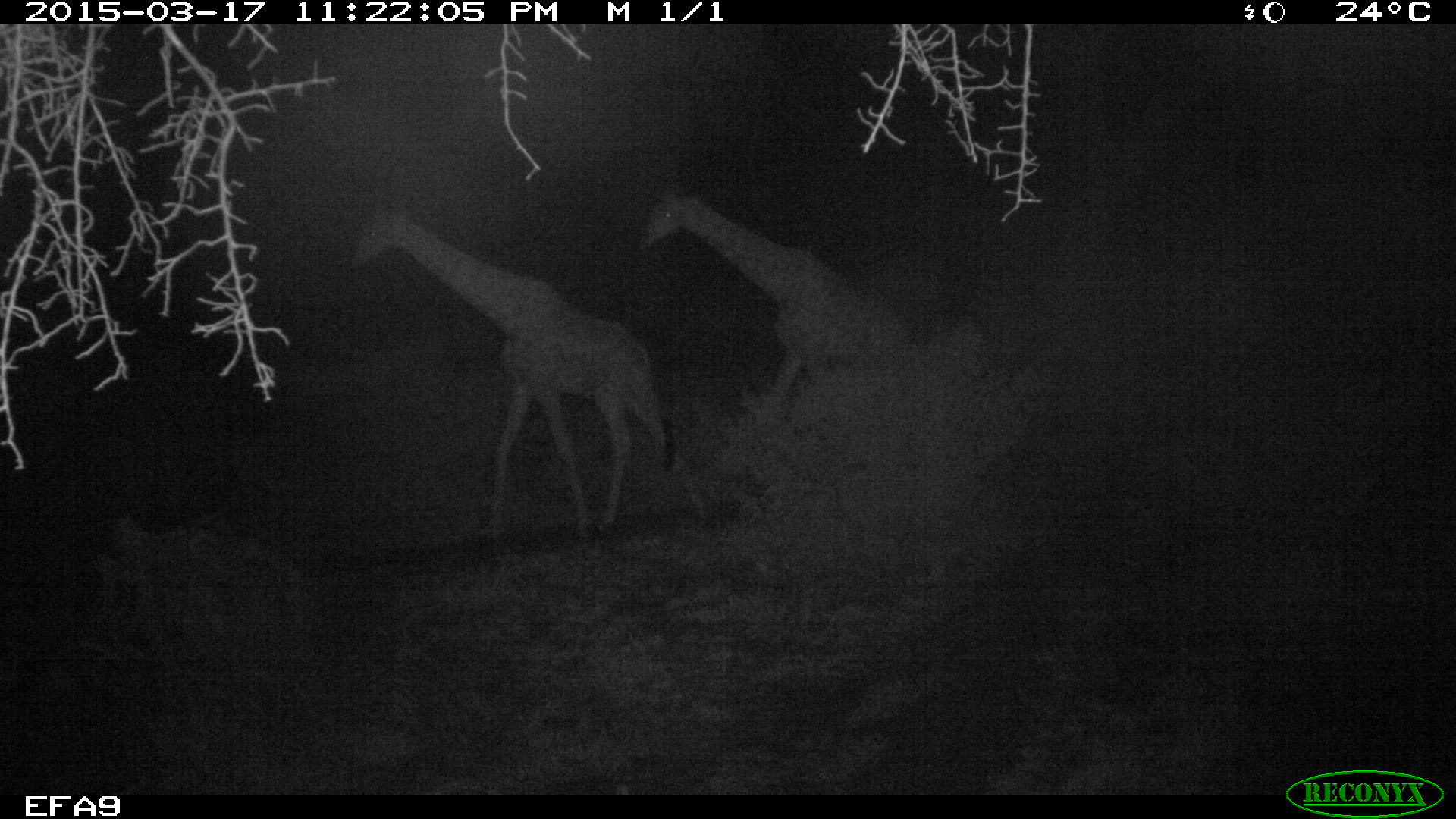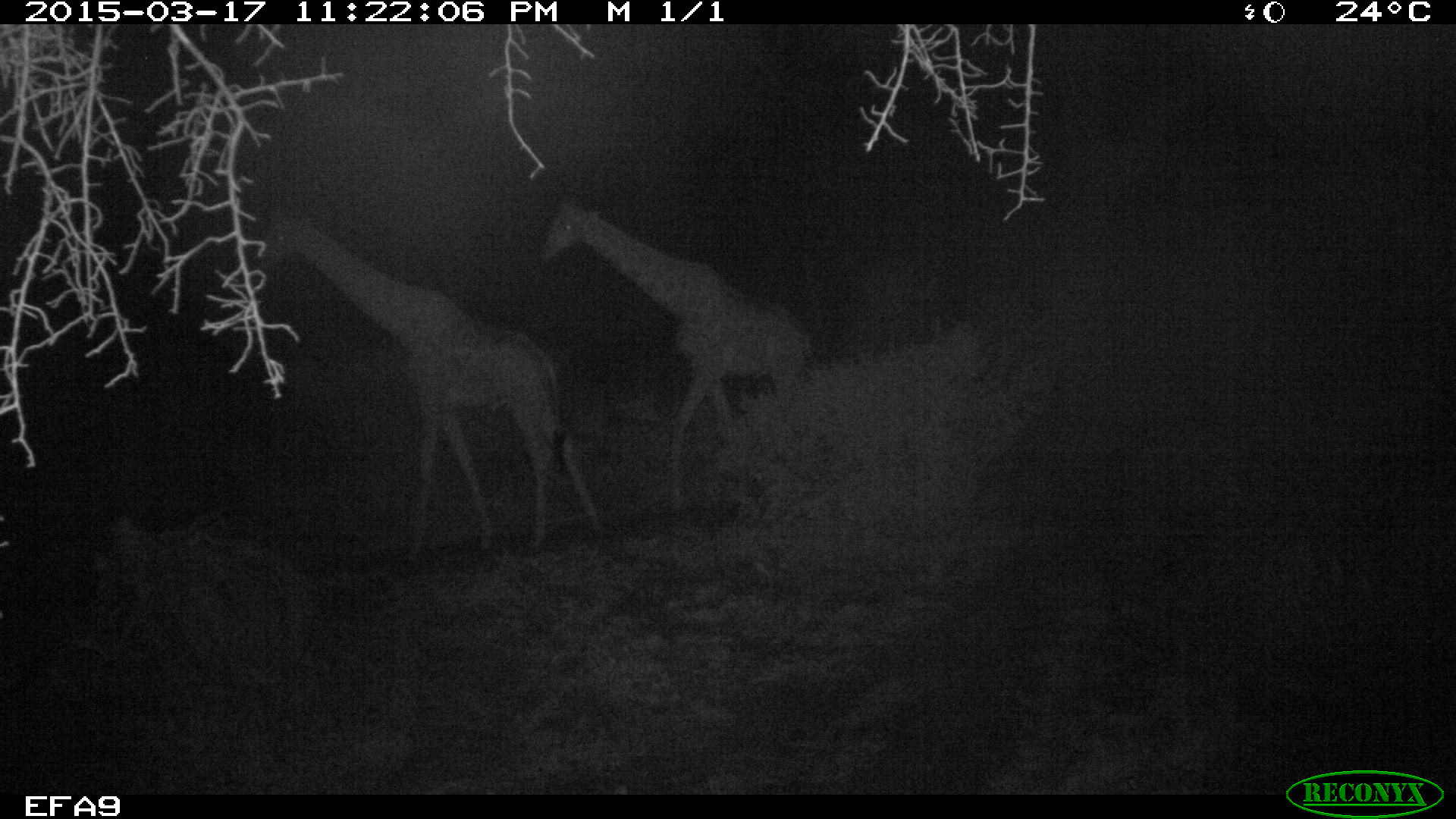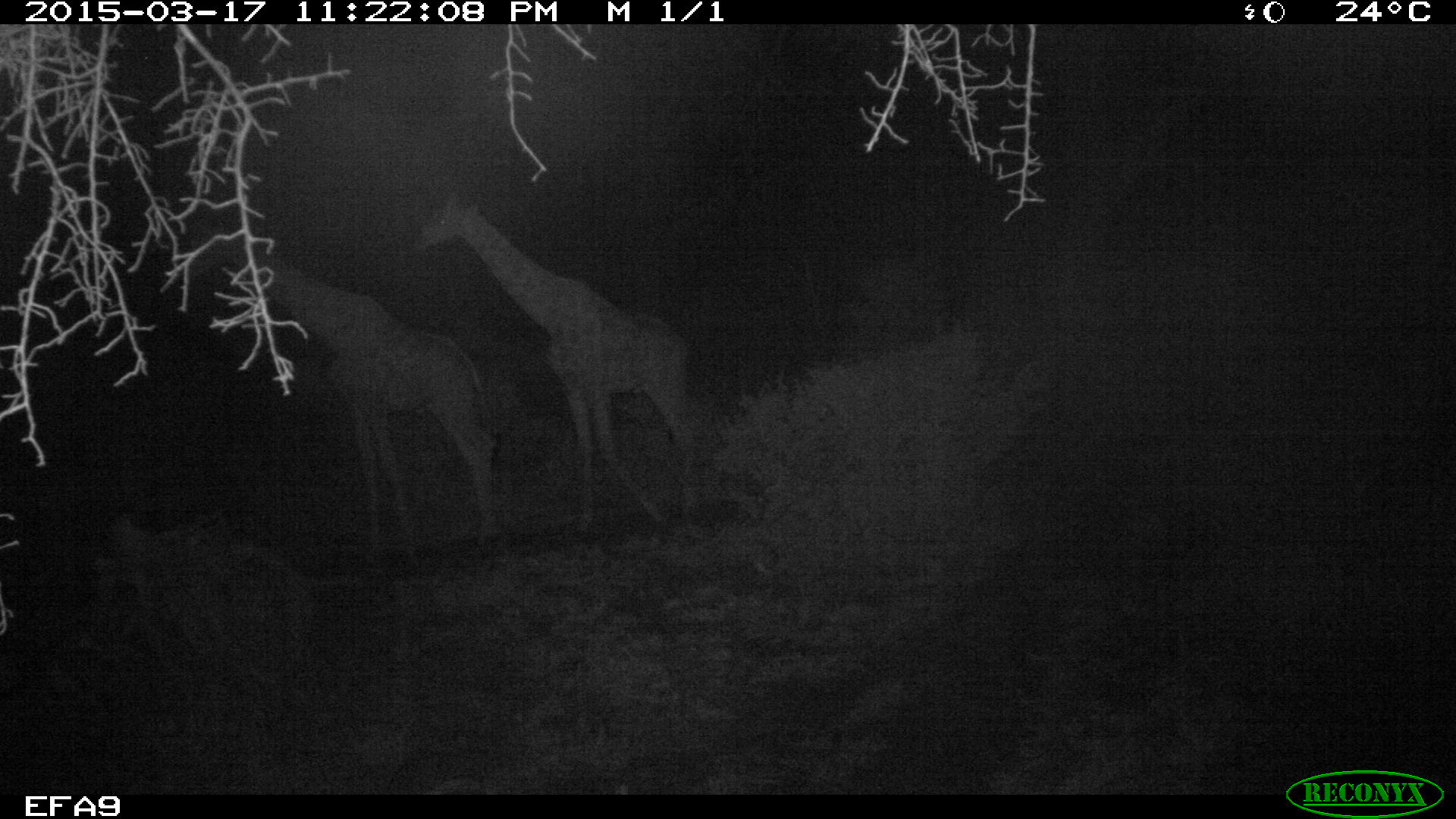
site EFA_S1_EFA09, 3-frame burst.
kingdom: Animalia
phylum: Chordata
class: Mammalia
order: Artiodactyla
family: Giraffidae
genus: Giraffa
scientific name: Giraffa camelopardalis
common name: giraffe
Giraffe (Giraffa camelopardalis), count 2. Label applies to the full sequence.